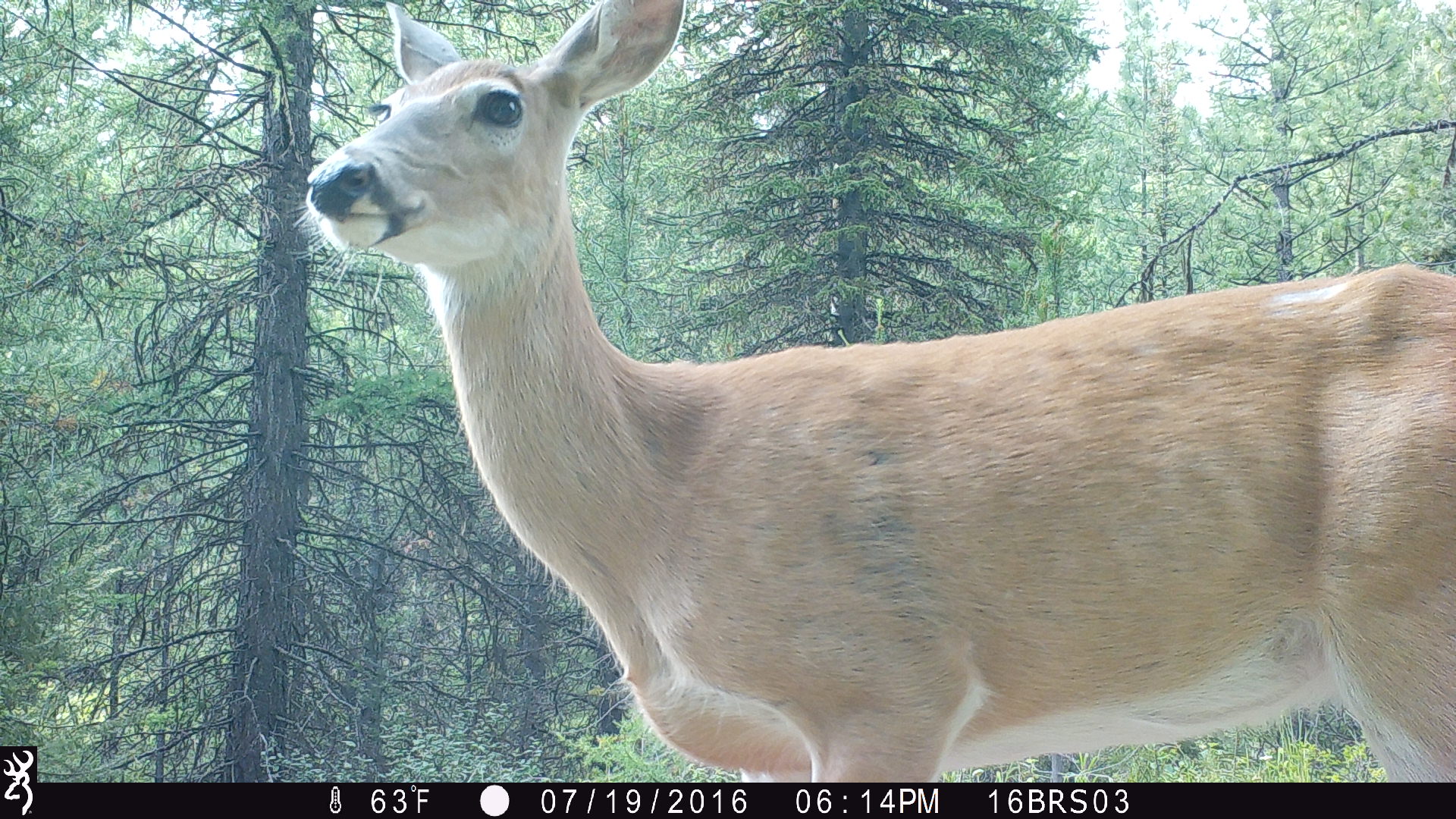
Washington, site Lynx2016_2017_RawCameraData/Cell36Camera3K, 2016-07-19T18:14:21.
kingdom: Animalia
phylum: Chordata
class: Mammalia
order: Artiodactyla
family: Cervidae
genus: Odocoileus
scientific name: Odocoileus virginianus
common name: white-tailed deer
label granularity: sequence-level